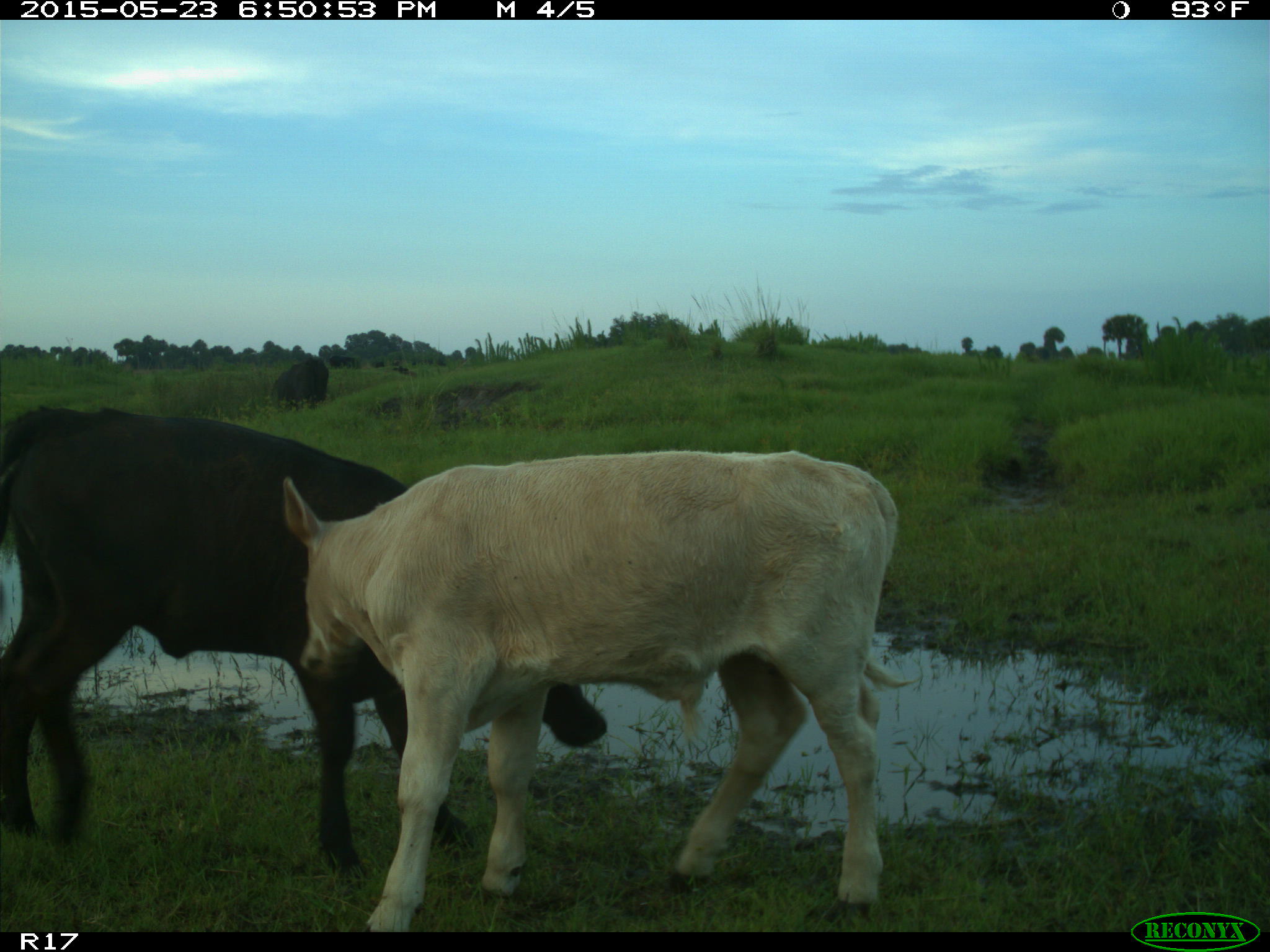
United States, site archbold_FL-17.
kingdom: Animalia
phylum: Chordata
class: Mammalia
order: Artiodactyla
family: Bovidae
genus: Bos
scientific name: Bos taurus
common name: domestic cow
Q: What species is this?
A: Bos taurus (domestic cow).